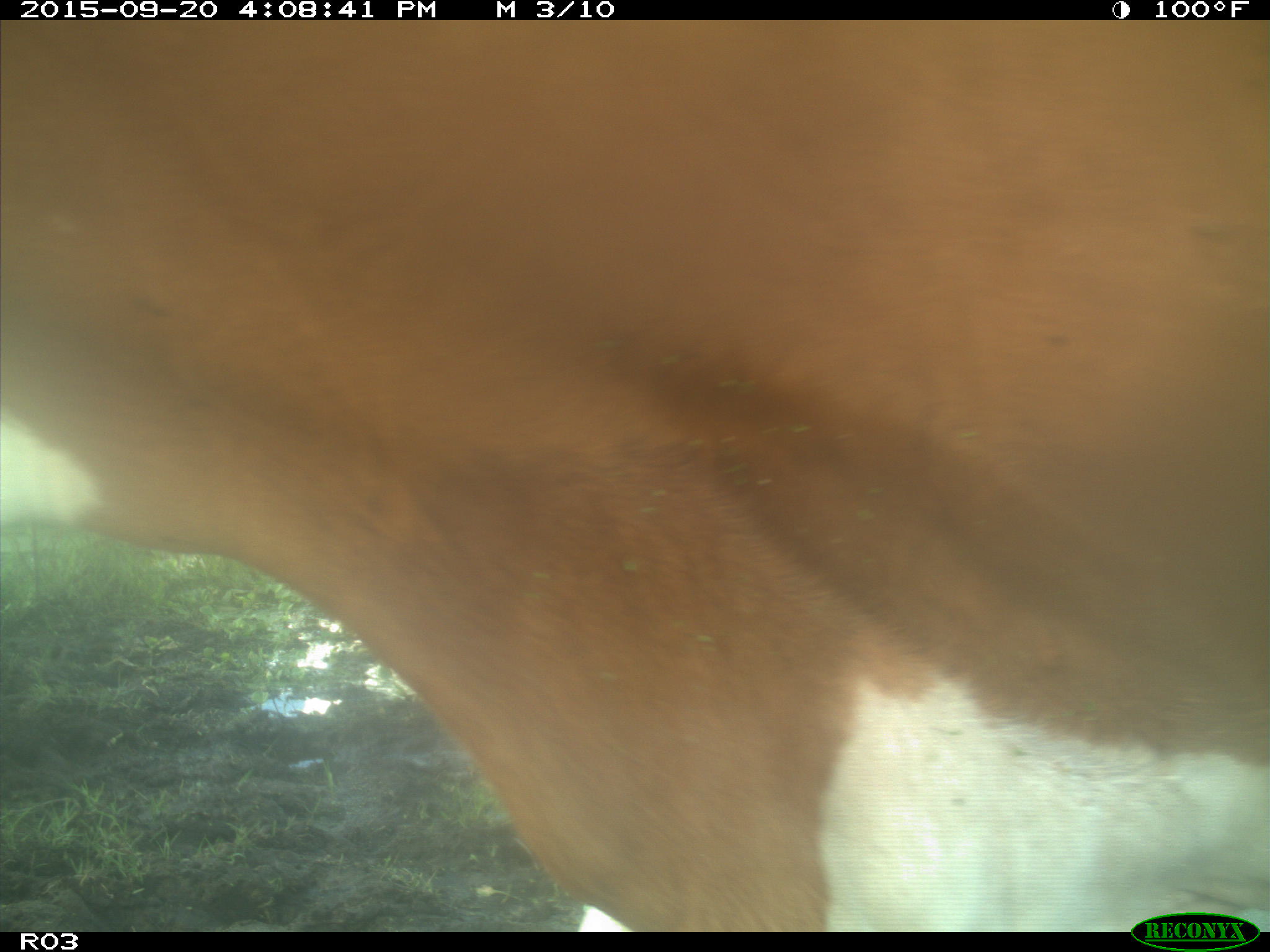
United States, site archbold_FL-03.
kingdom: Animalia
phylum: Chordata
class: Mammalia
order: Artiodactyla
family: Bovidae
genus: Bos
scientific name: Bos taurus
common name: domestic cow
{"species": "Bos taurus (domestic cow)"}